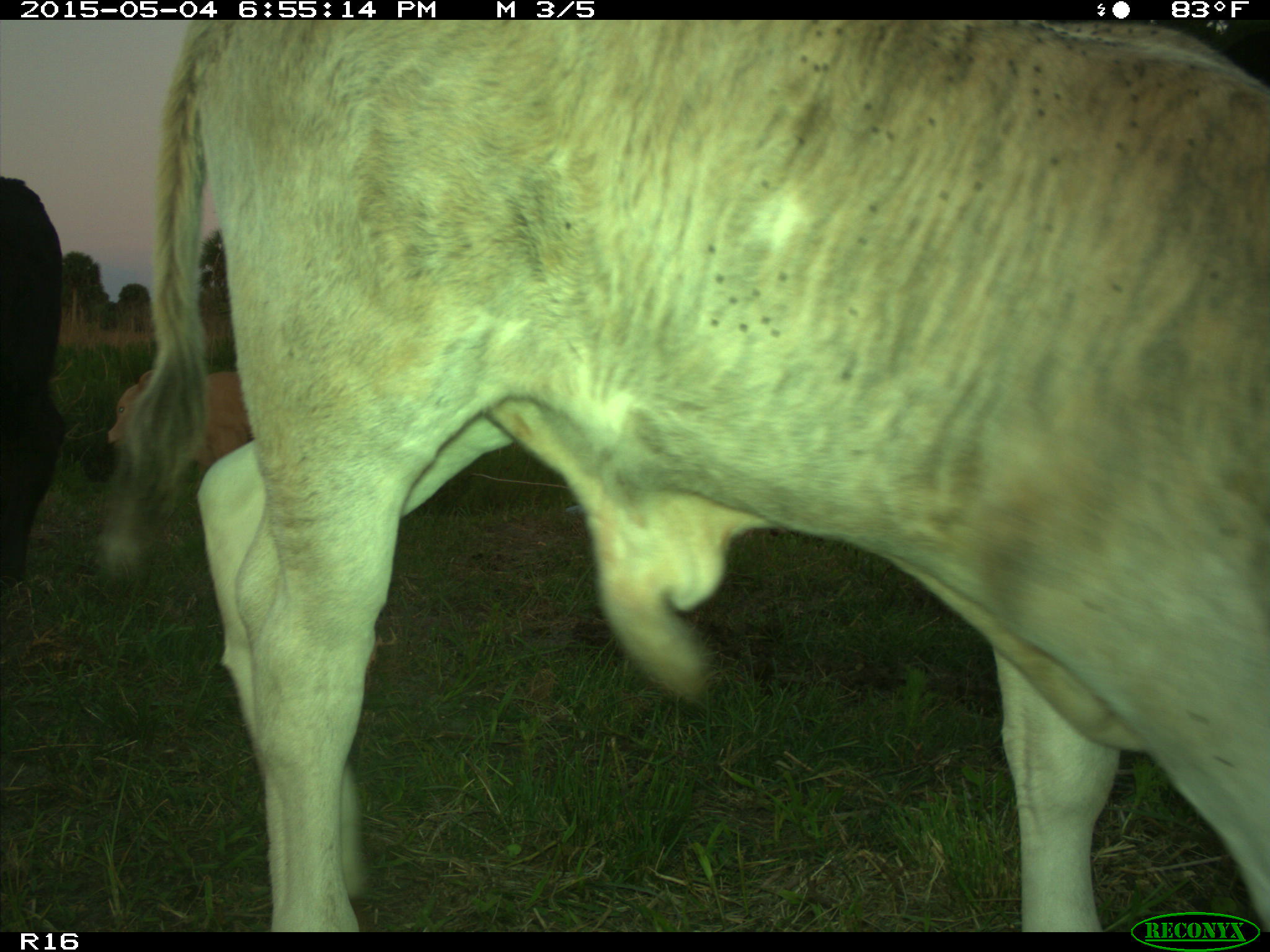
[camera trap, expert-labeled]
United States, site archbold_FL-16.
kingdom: Animalia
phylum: Chordata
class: Mammalia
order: Artiodactyla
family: Bovidae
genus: Bos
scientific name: Bos taurus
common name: domestic cow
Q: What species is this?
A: Bos taurus (domestic cow).